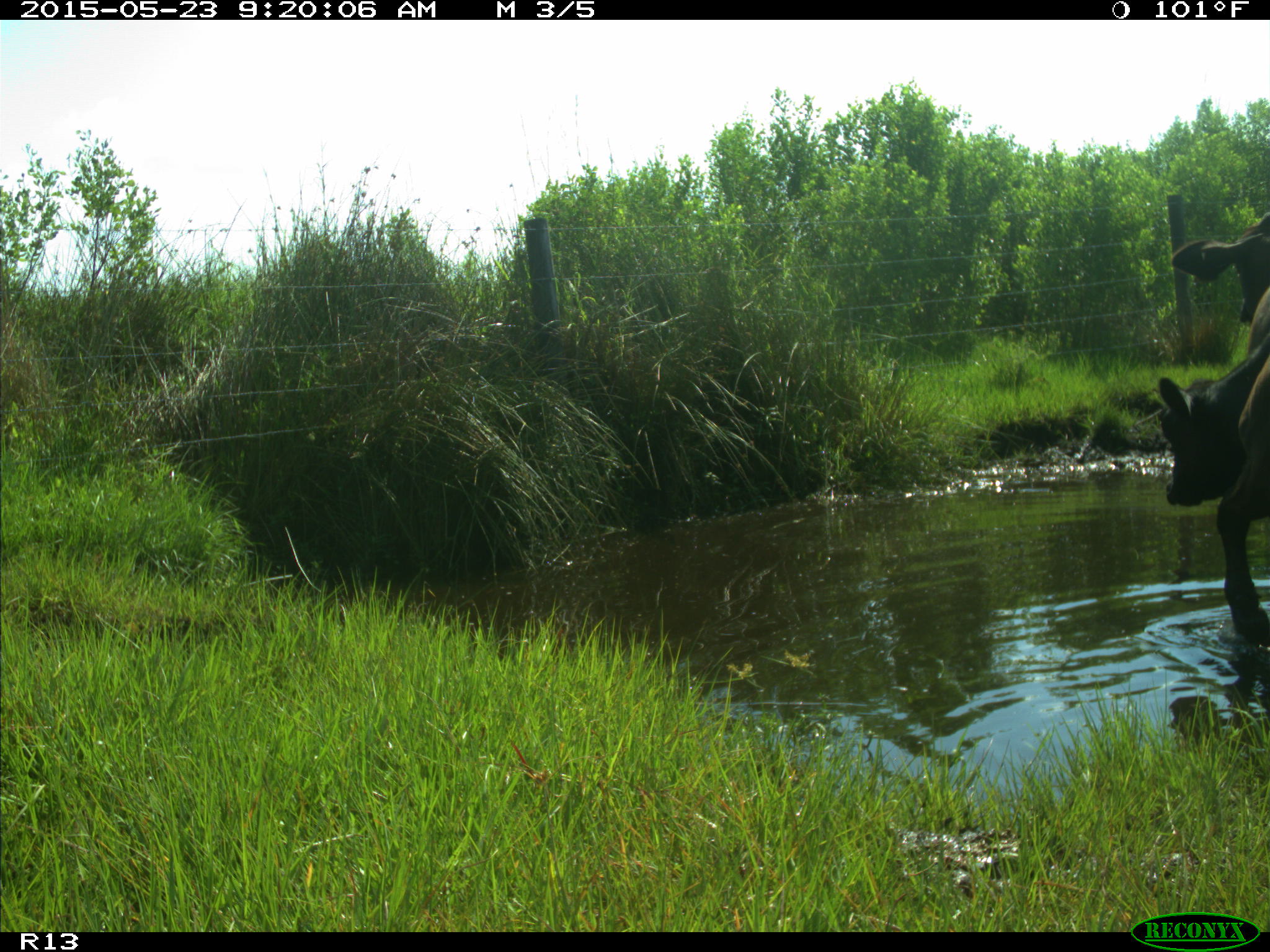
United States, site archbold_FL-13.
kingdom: Animalia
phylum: Chordata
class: Mammalia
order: Artiodactyla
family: Bovidae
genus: Bos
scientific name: Bos taurus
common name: domestic cow